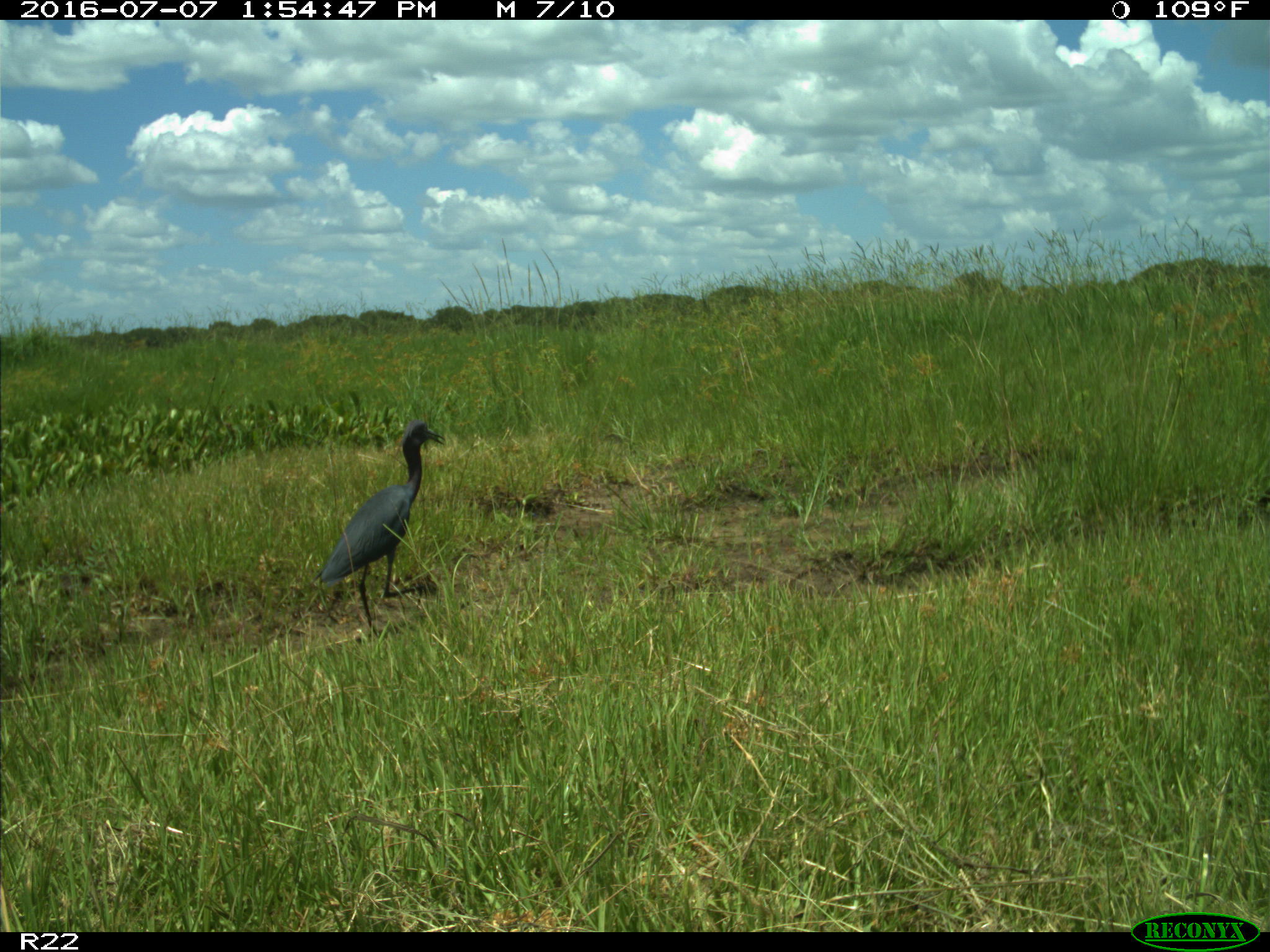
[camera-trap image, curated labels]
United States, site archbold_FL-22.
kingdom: Animalia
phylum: Chordata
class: Aves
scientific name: Aves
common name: birds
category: unidentified bird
Unidentified bird (birds) (Aves).